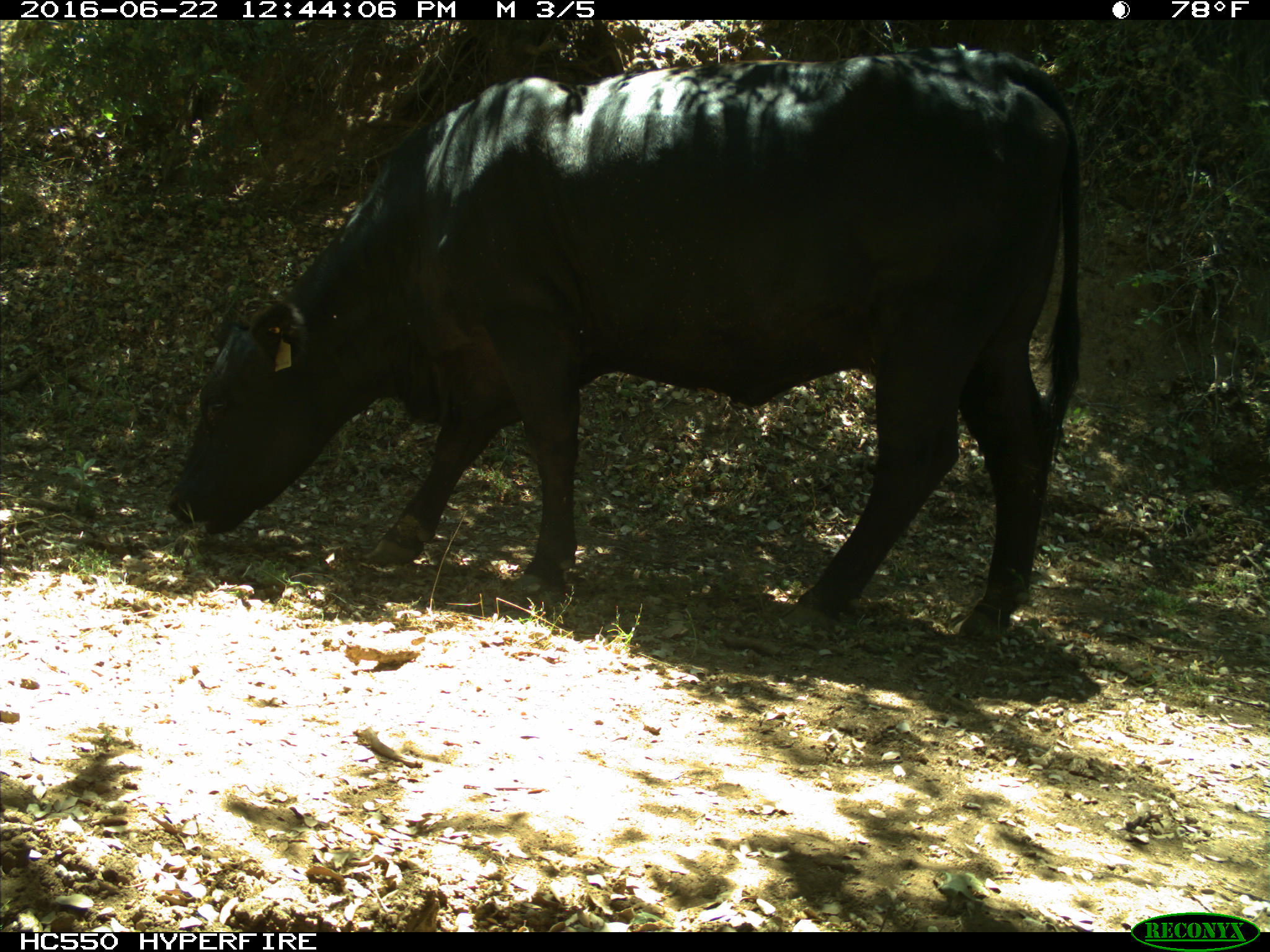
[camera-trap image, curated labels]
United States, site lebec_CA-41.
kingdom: Animalia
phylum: Chordata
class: Mammalia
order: Artiodactyla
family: Bovidae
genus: Bos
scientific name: Bos taurus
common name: domestic cow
Bos taurus (domestic cow).